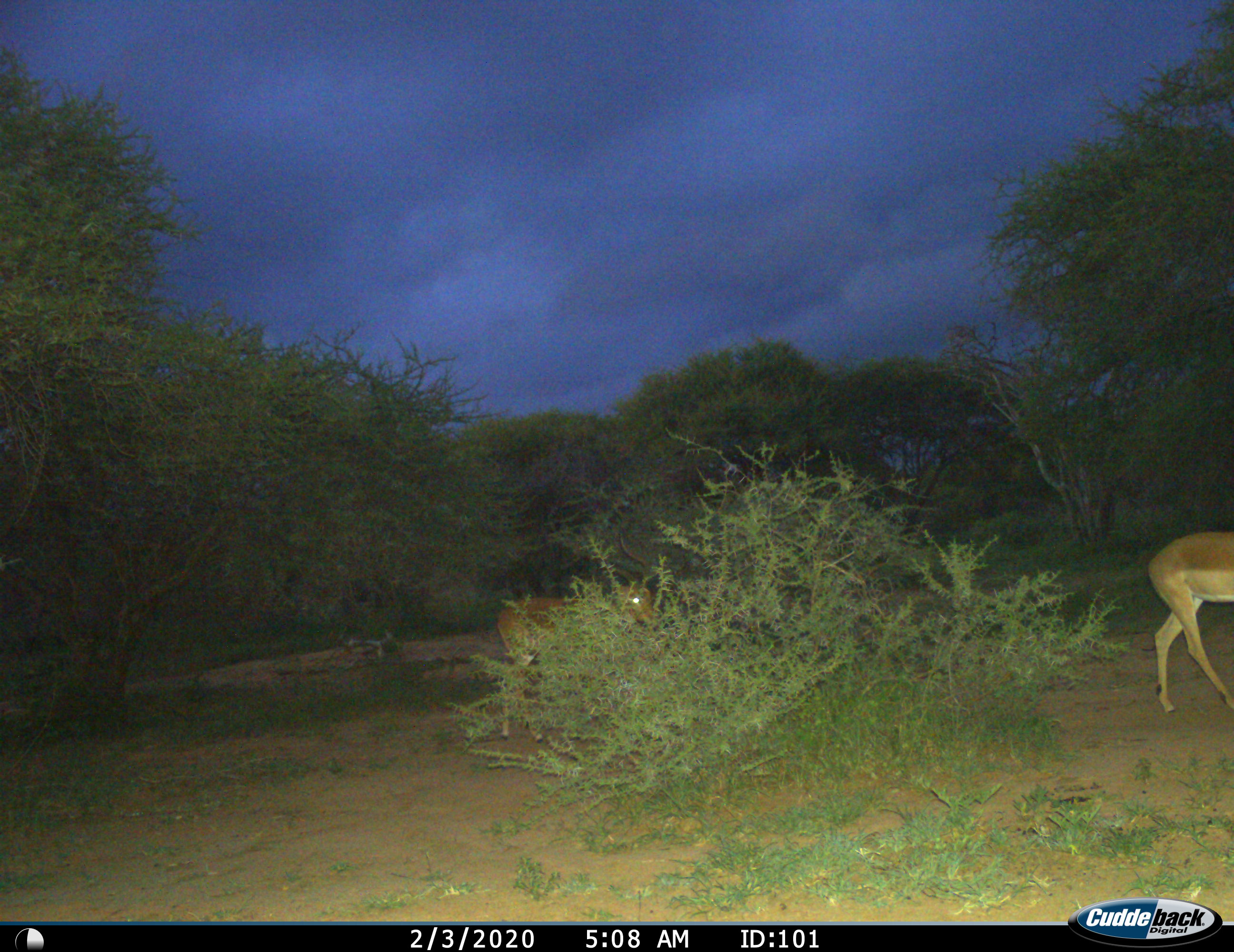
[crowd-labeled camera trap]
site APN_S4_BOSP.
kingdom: Animalia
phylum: Chordata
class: Mammalia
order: Artiodactyla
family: Bovidae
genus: Aepyceros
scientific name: Aepyceros melampus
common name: impala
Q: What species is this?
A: Impala (Aepyceros melampus).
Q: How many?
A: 2.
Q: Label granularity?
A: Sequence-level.